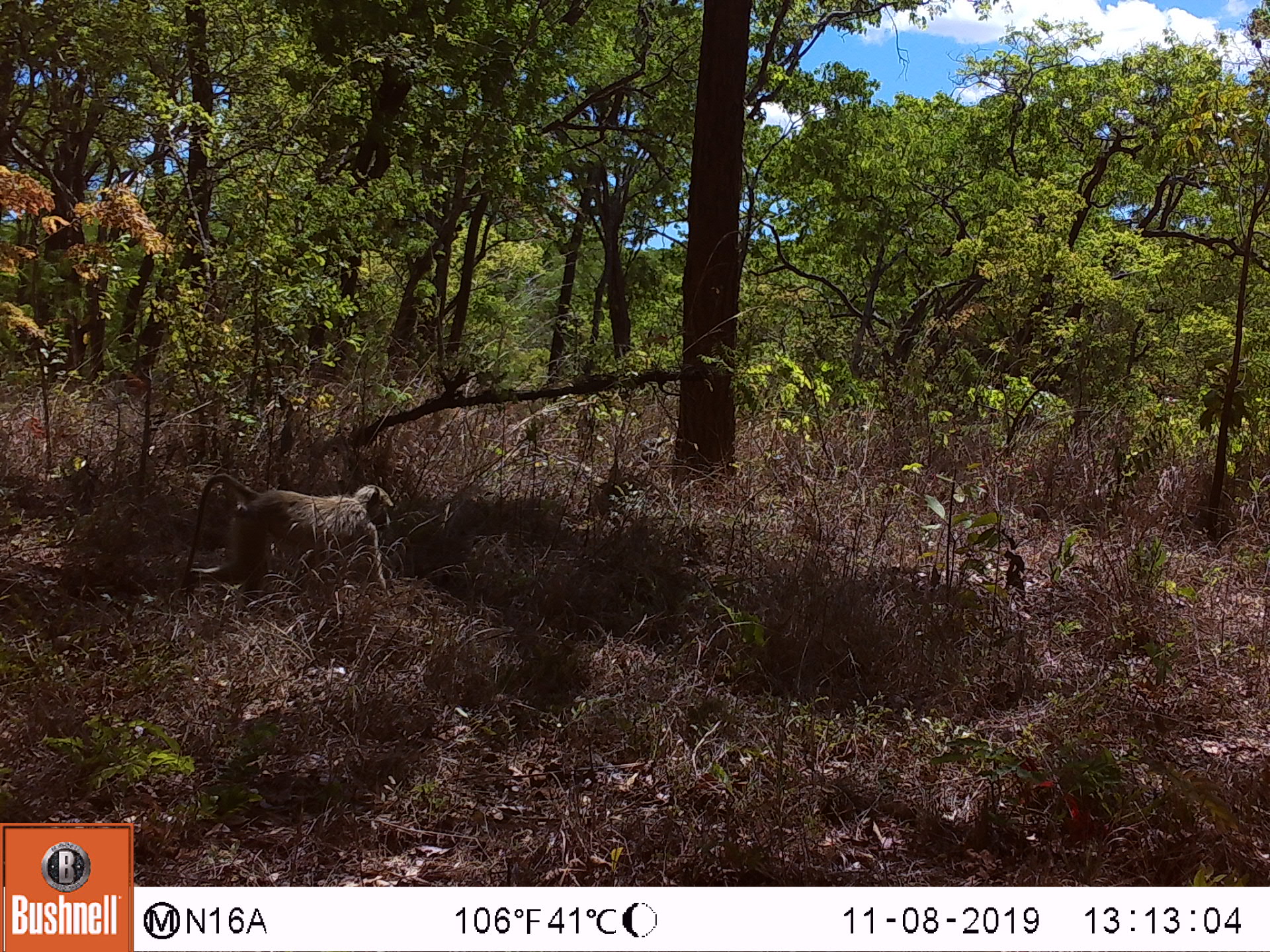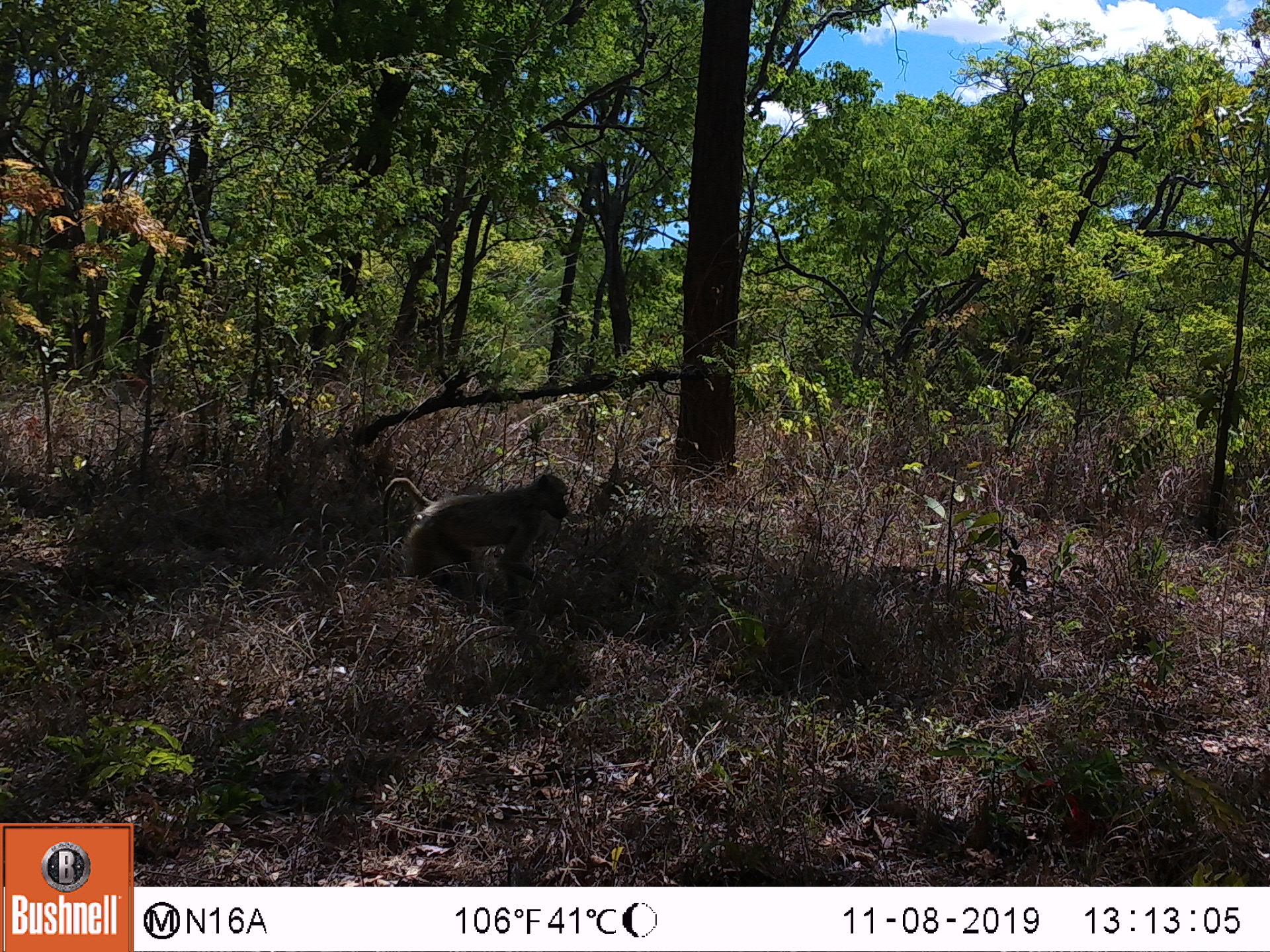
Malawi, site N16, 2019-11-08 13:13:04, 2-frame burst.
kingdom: Animalia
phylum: Chordata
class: Mammalia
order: Primates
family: Cercopithecidae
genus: Papio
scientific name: Papio cynocephalus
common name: yellow baboon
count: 1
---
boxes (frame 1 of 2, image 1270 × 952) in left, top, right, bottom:
yellow baboon: 185, 473, 397, 598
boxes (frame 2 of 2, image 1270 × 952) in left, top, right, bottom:
yellow baboon: 378, 468, 568, 587